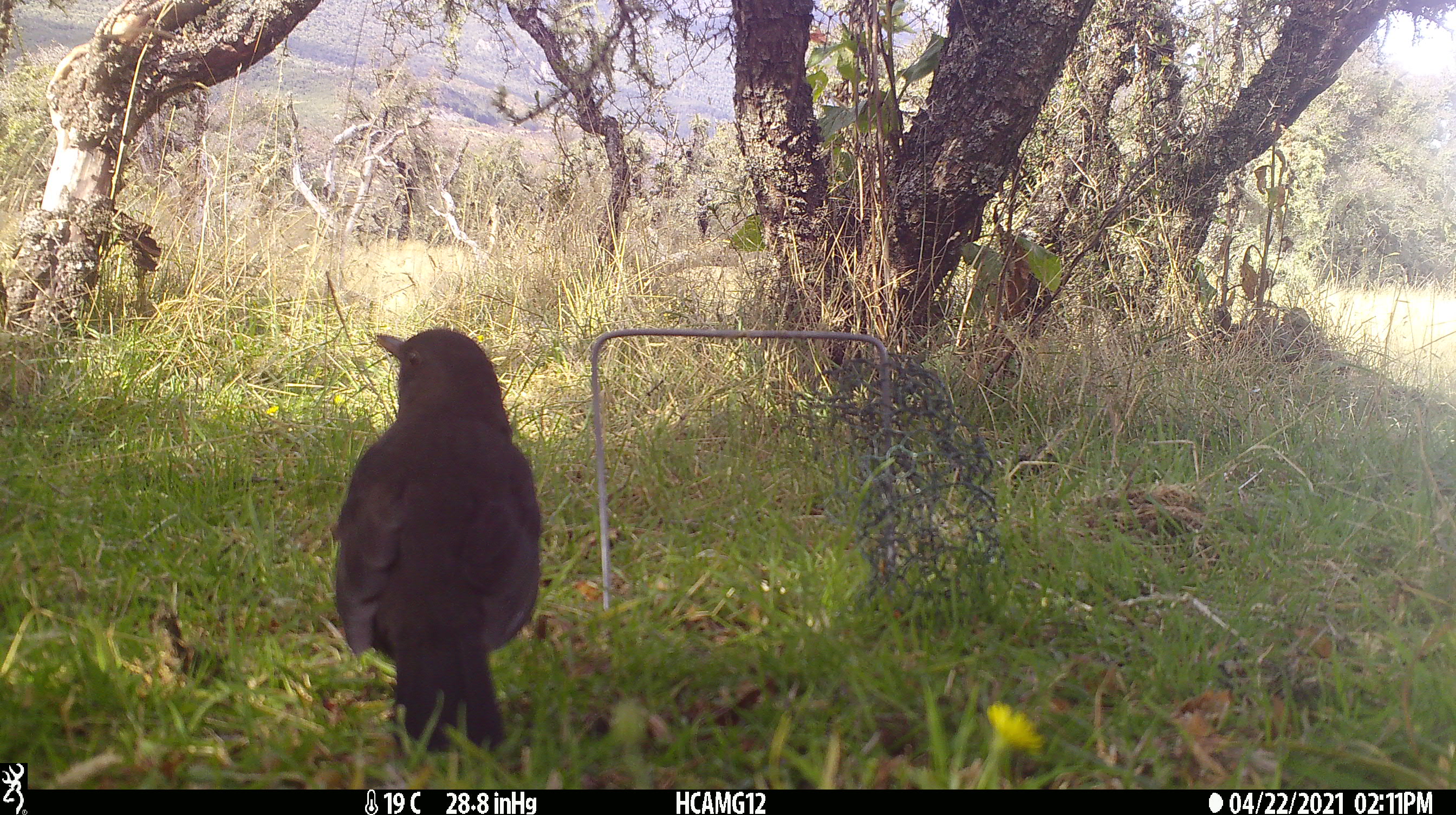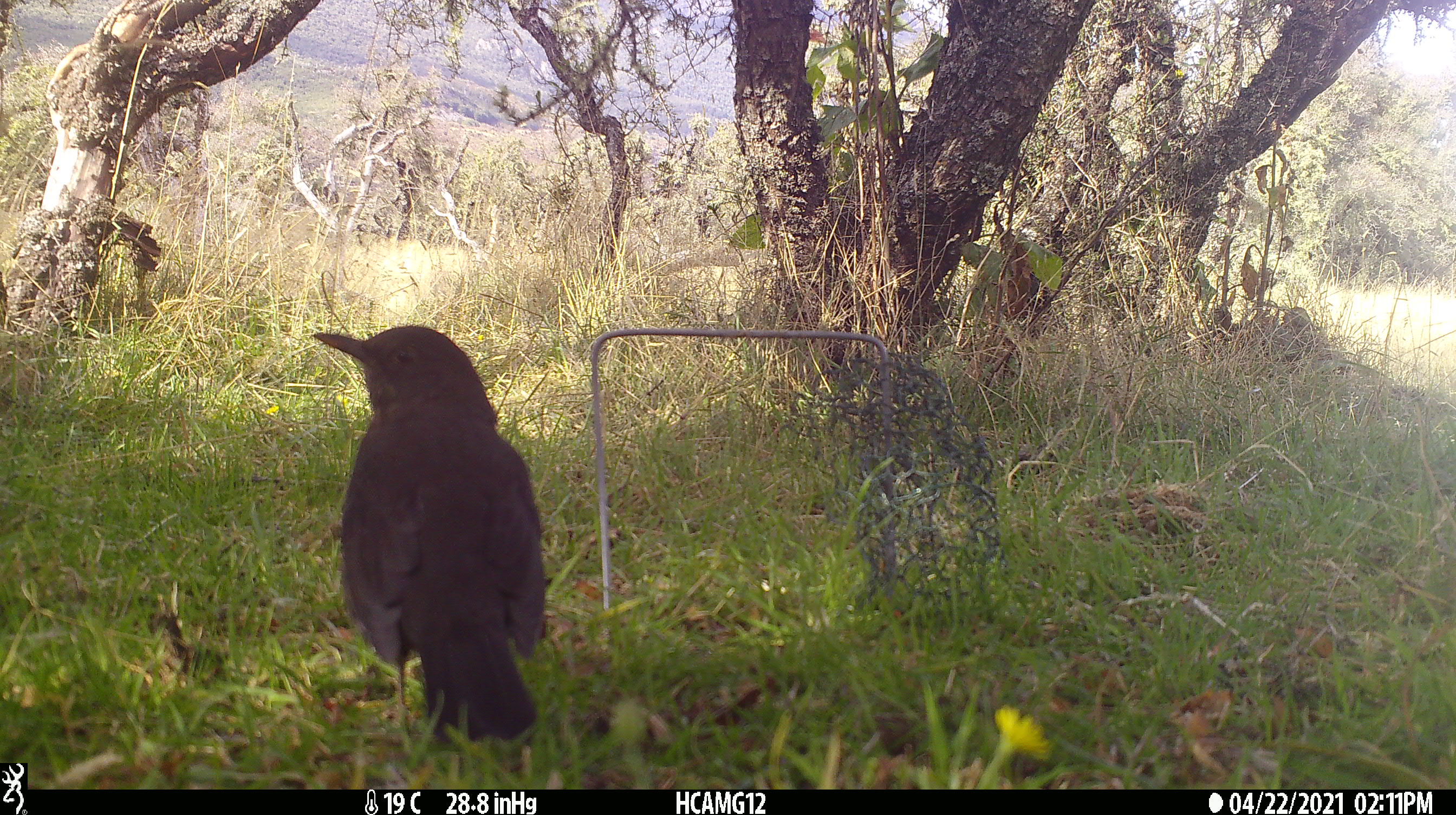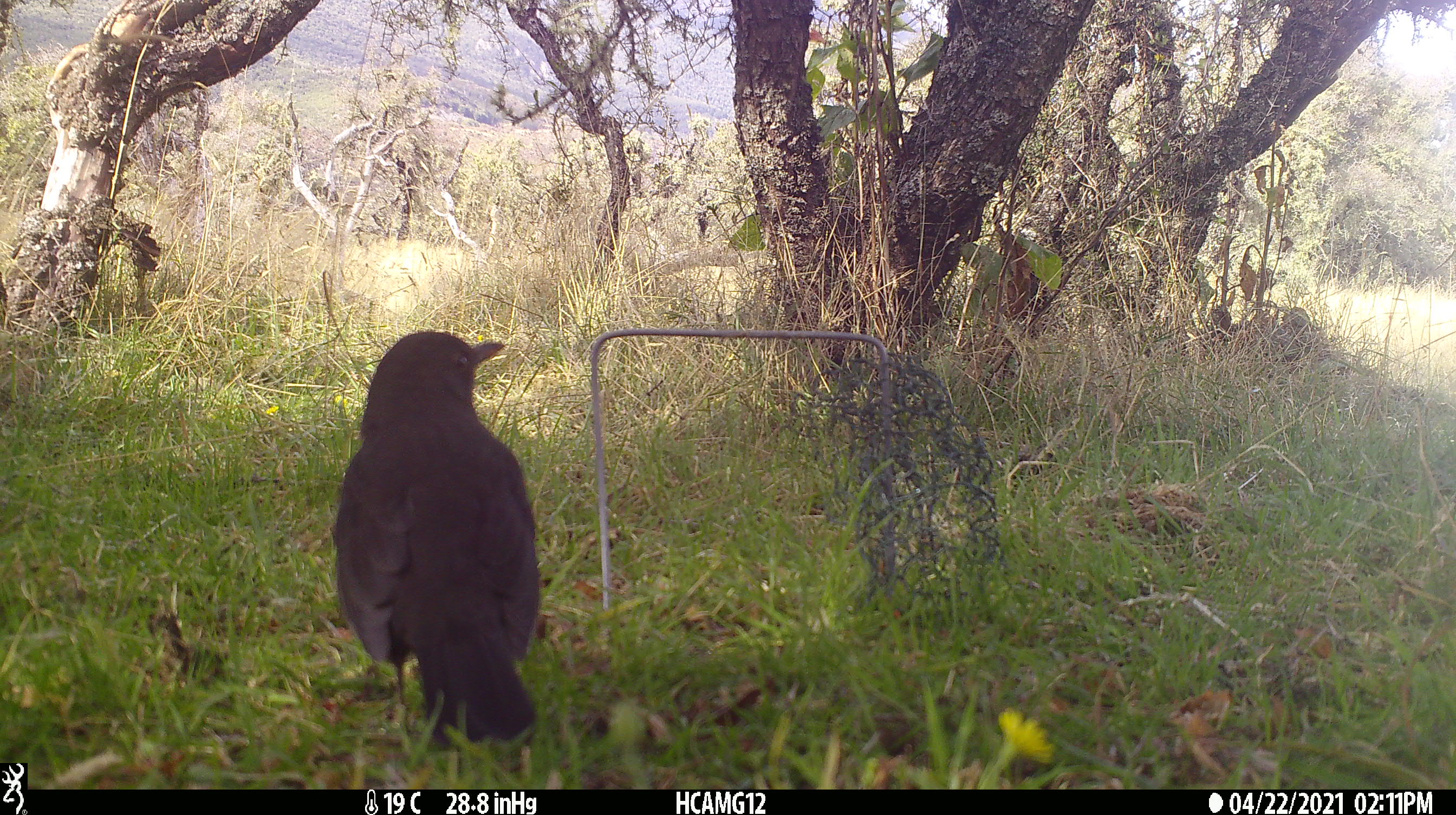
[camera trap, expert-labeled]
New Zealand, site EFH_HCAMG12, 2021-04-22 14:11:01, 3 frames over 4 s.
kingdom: Animalia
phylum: Chordata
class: Aves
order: Passeriformes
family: Turdidae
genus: Turdus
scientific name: Turdus merula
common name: eurasian blackbird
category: blackbird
Blackbird (eurasian blackbird) (Turdus merula).